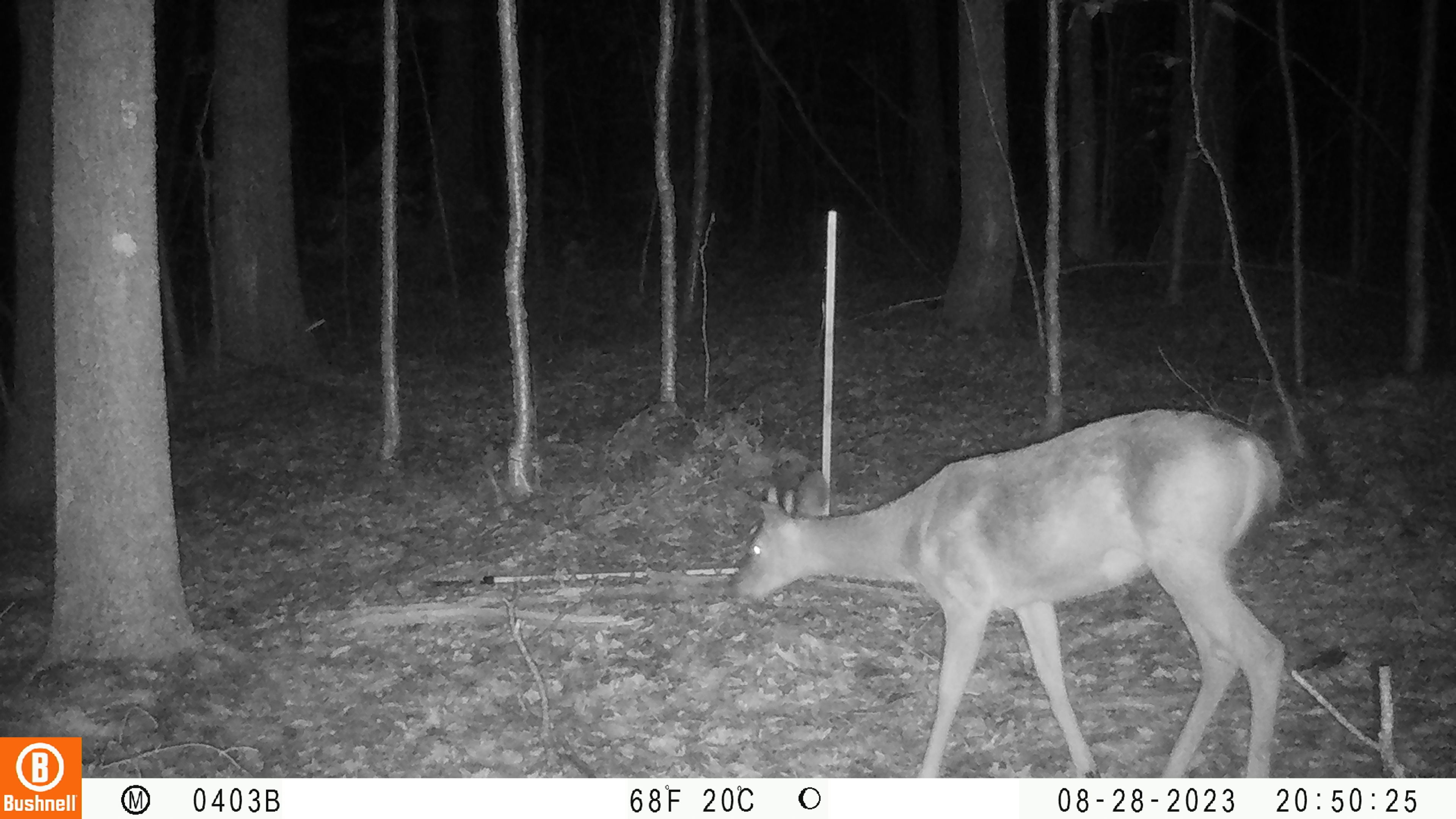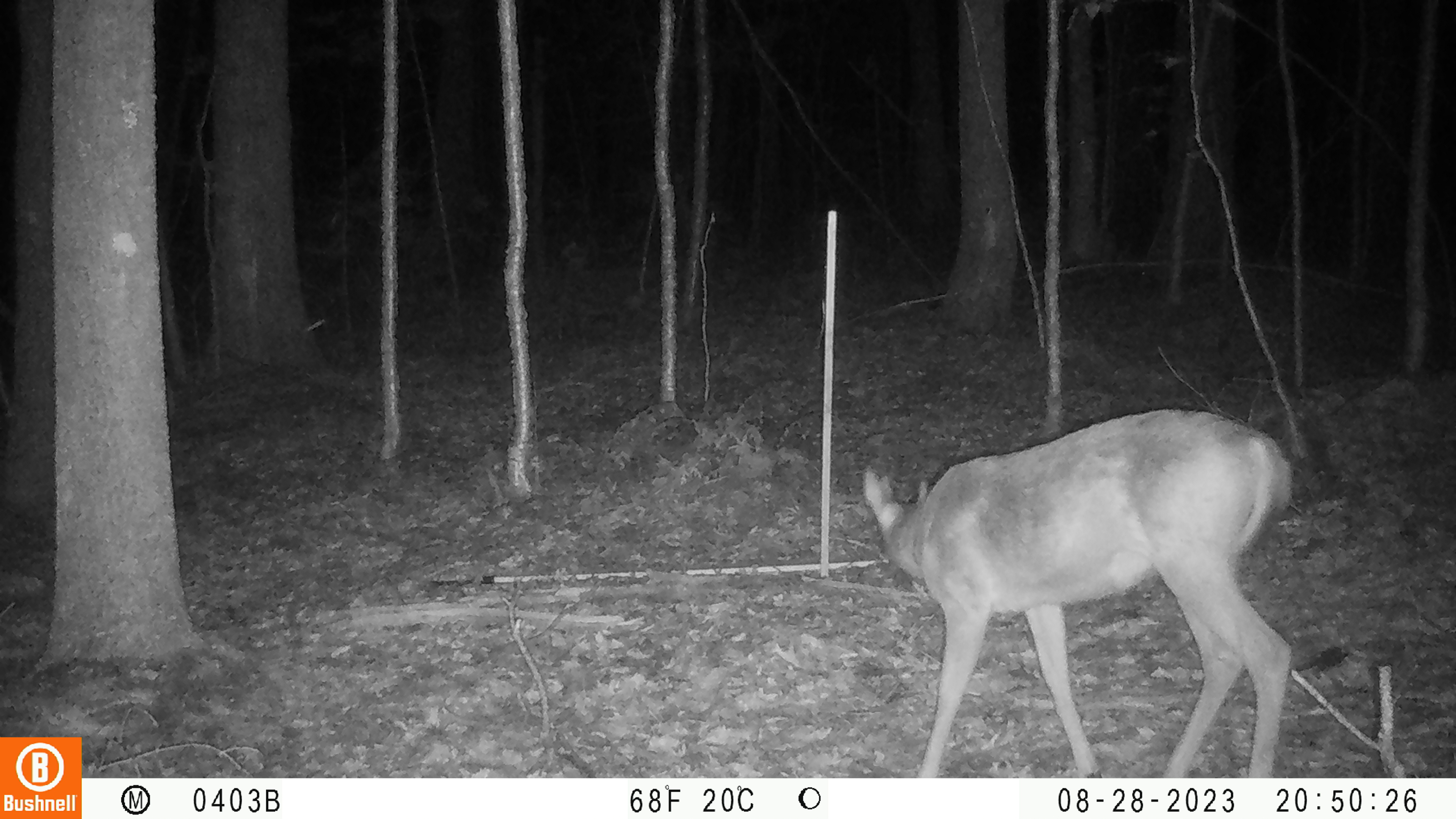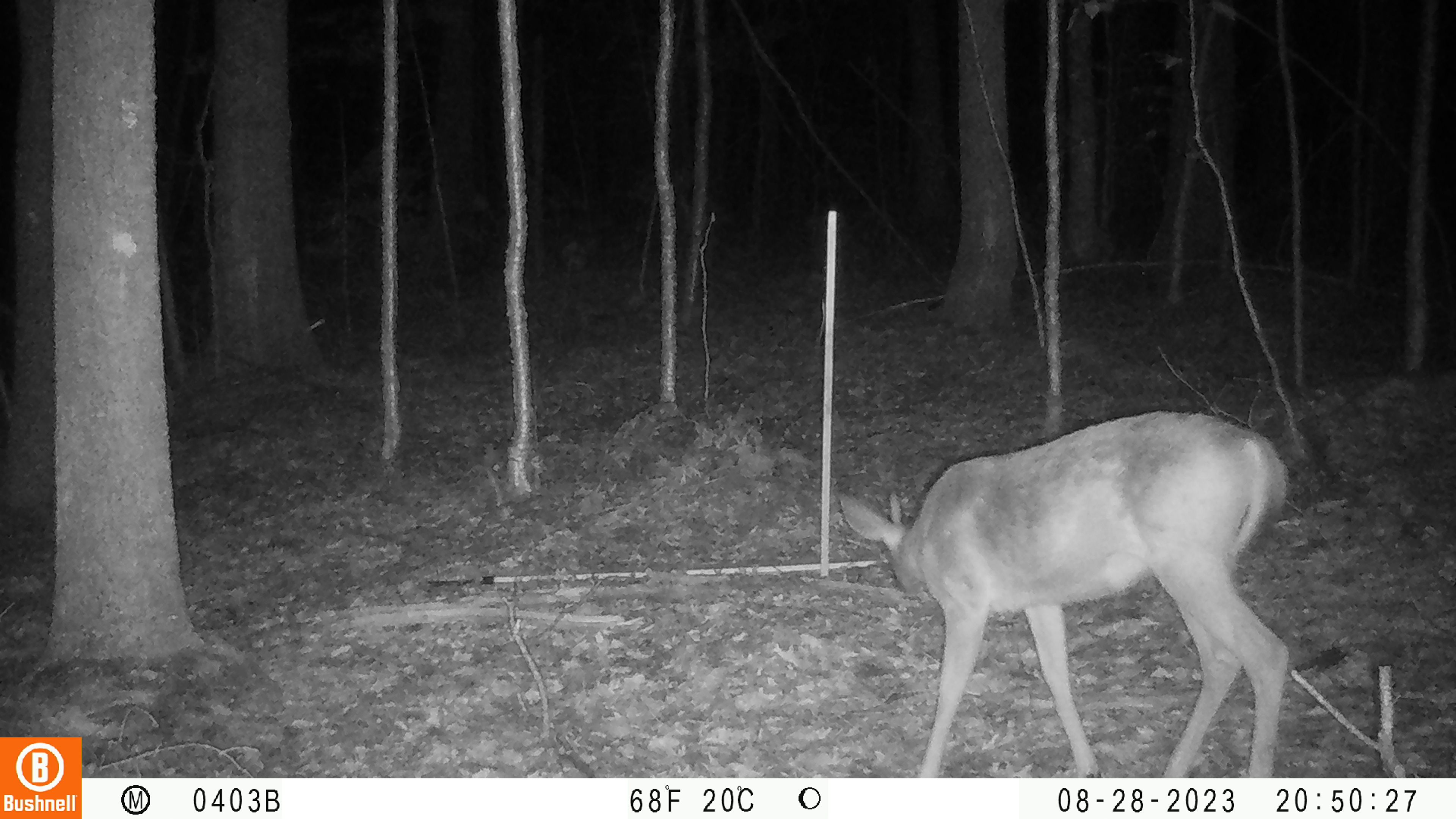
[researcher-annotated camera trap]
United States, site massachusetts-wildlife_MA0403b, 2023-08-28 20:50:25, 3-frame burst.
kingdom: Animalia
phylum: Chordata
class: Mammalia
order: Artiodactyla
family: Cervidae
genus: Odocoileus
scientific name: Odocoileus virginianus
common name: white-tailed deer